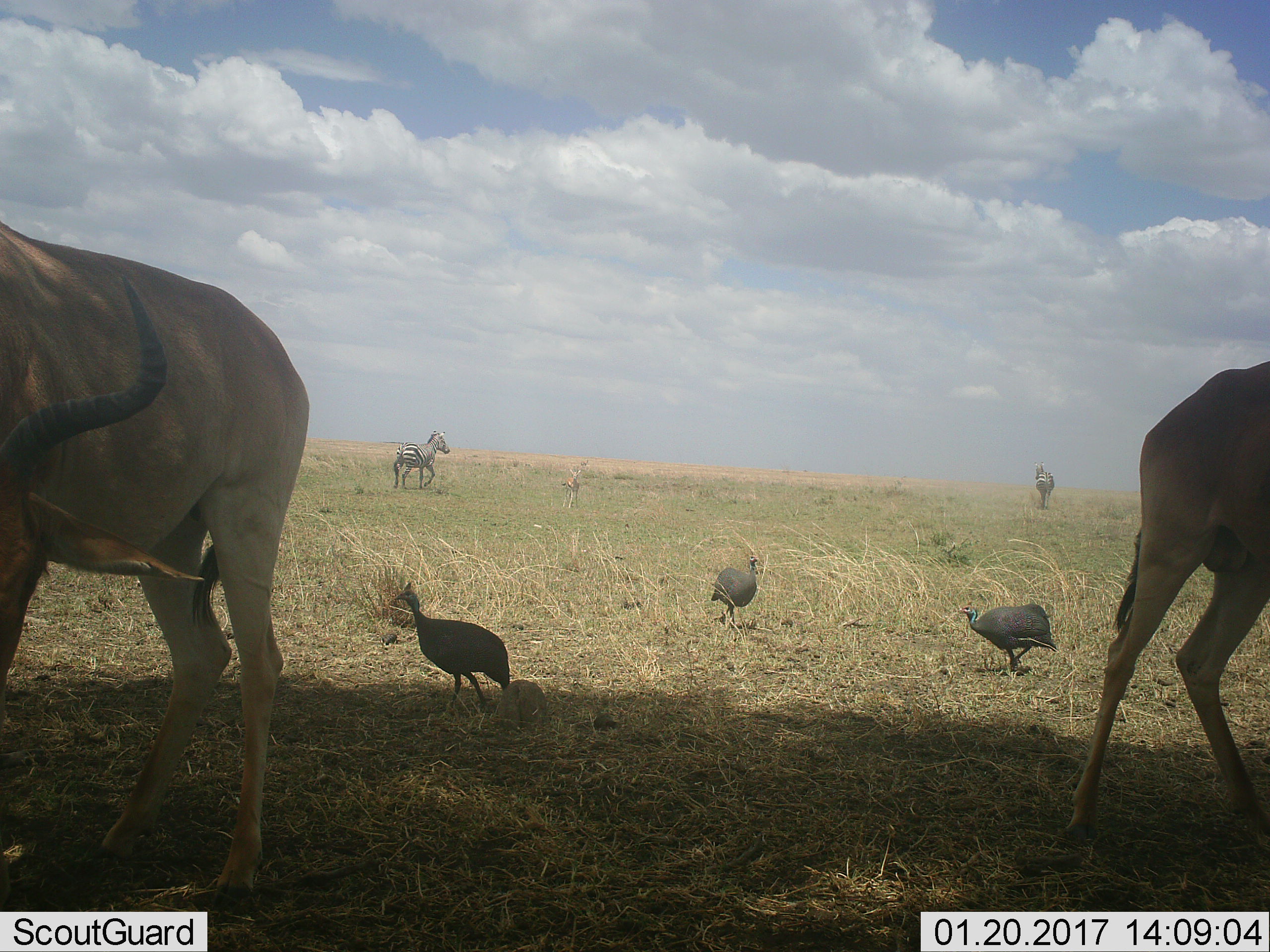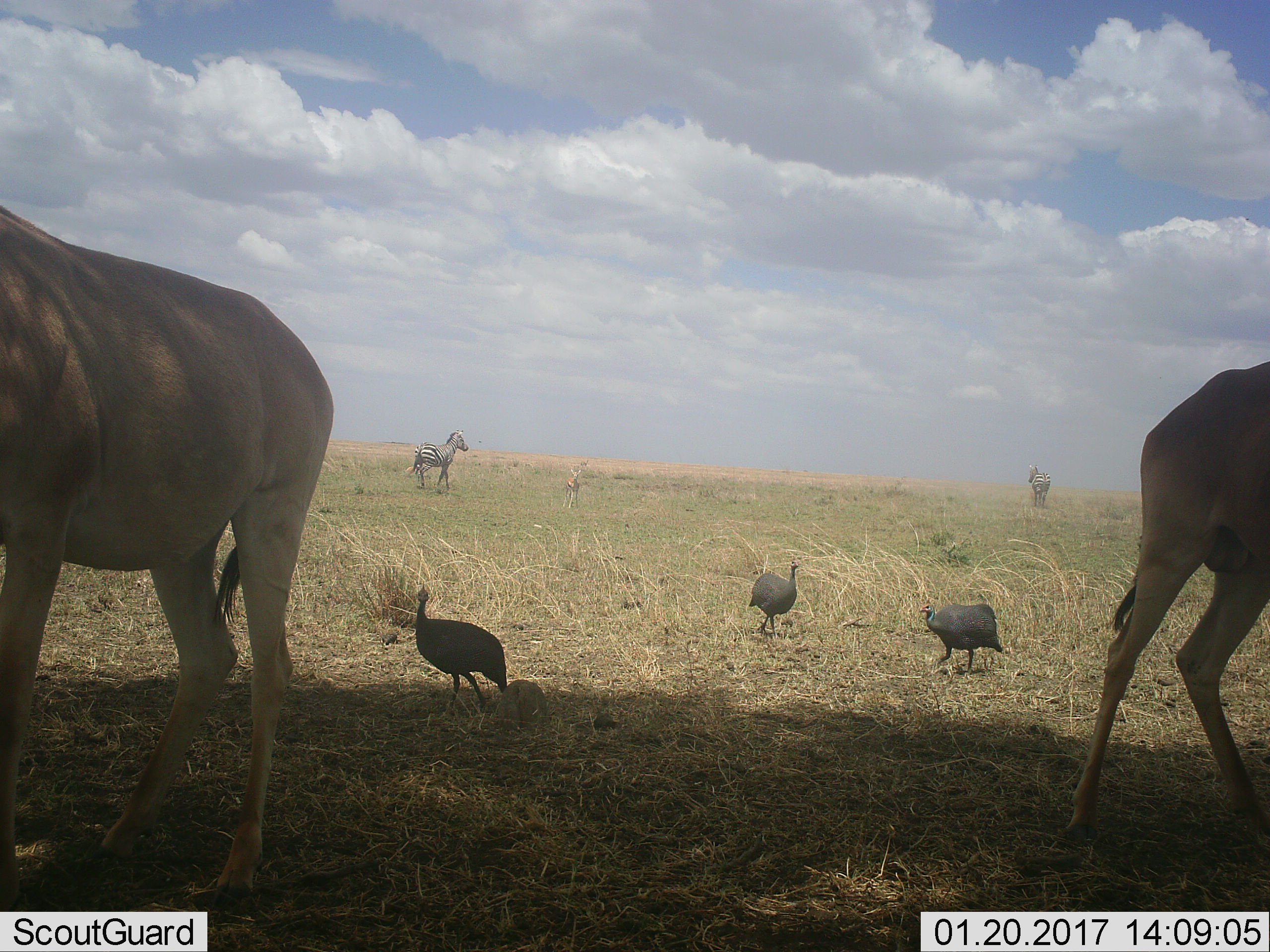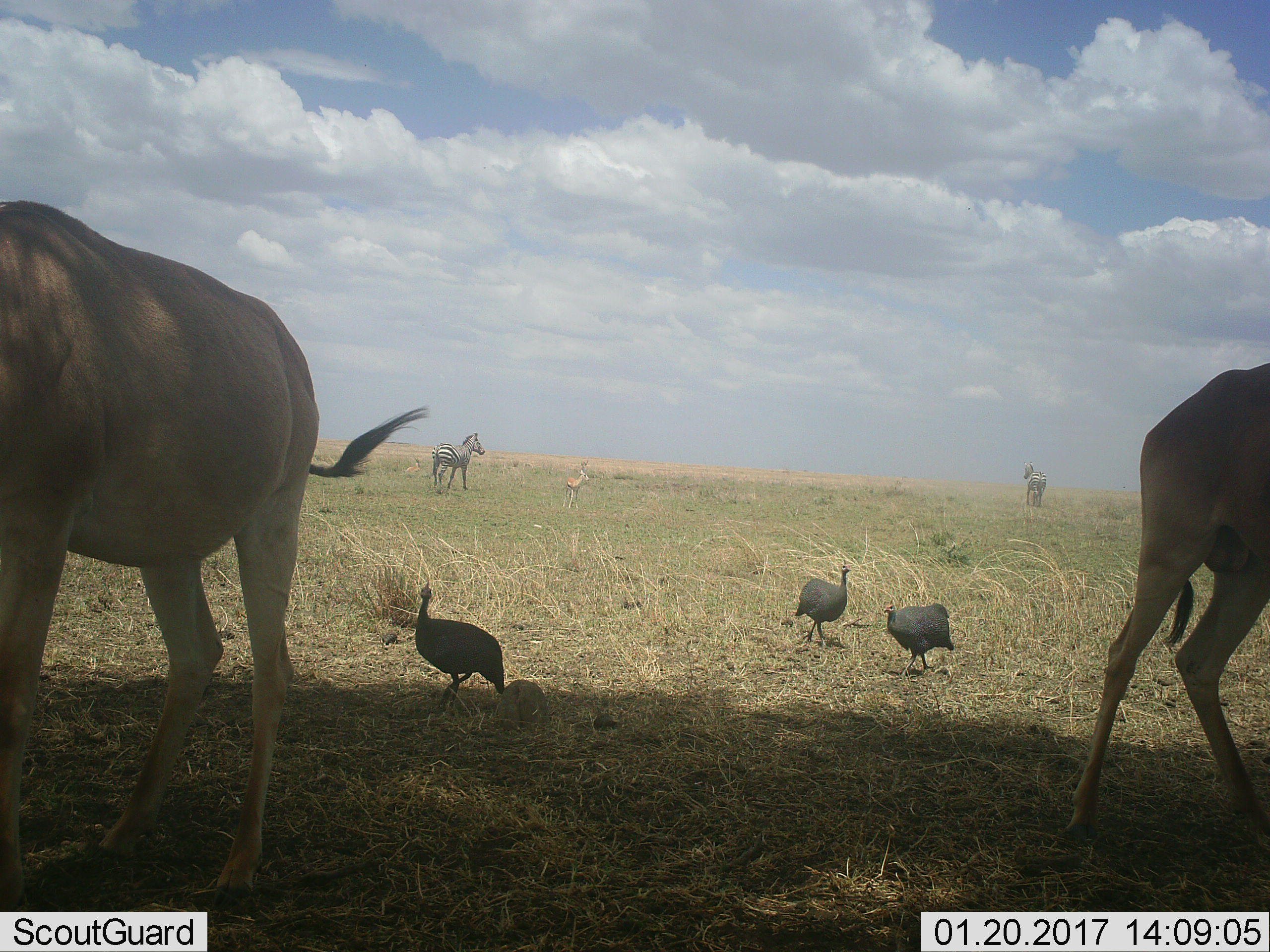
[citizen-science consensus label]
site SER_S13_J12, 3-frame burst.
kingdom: Animalia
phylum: Chordata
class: Aves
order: Galliformes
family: Numididae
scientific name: Numididae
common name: guineafowl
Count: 3.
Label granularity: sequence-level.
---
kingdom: Animalia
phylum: Chordata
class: Mammalia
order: Artiodactyla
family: Bovidae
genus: Alcelaphus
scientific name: Alcelaphus buselaphus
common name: hartebeest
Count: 2.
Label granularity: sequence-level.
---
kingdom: Animalia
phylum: Chordata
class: Mammalia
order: Perissodactyla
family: Equidae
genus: Equus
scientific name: Equus quagga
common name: plains zebra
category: zebraplains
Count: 2.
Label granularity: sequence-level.